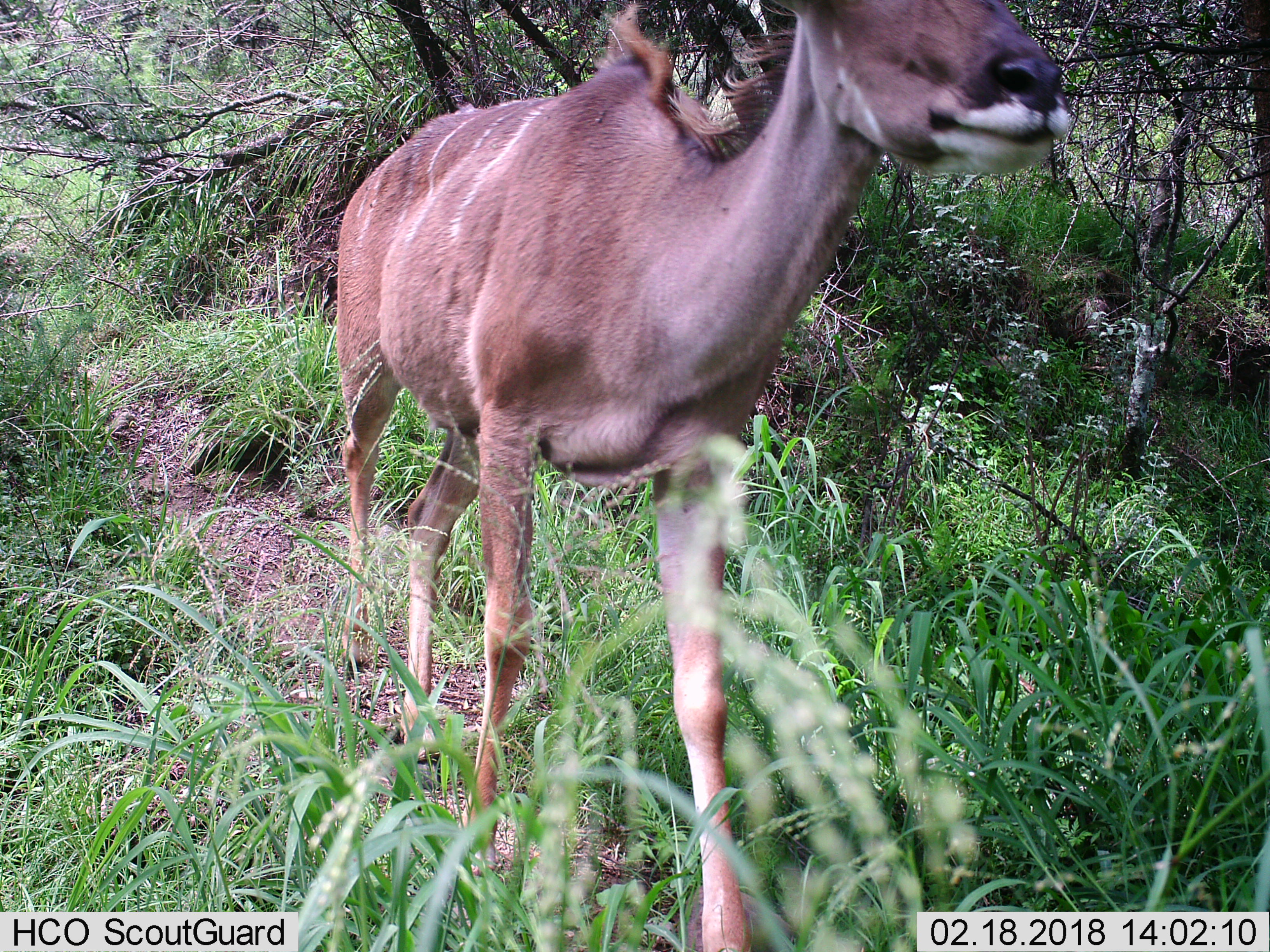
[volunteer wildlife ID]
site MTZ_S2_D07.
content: unidentified animal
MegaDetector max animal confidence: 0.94